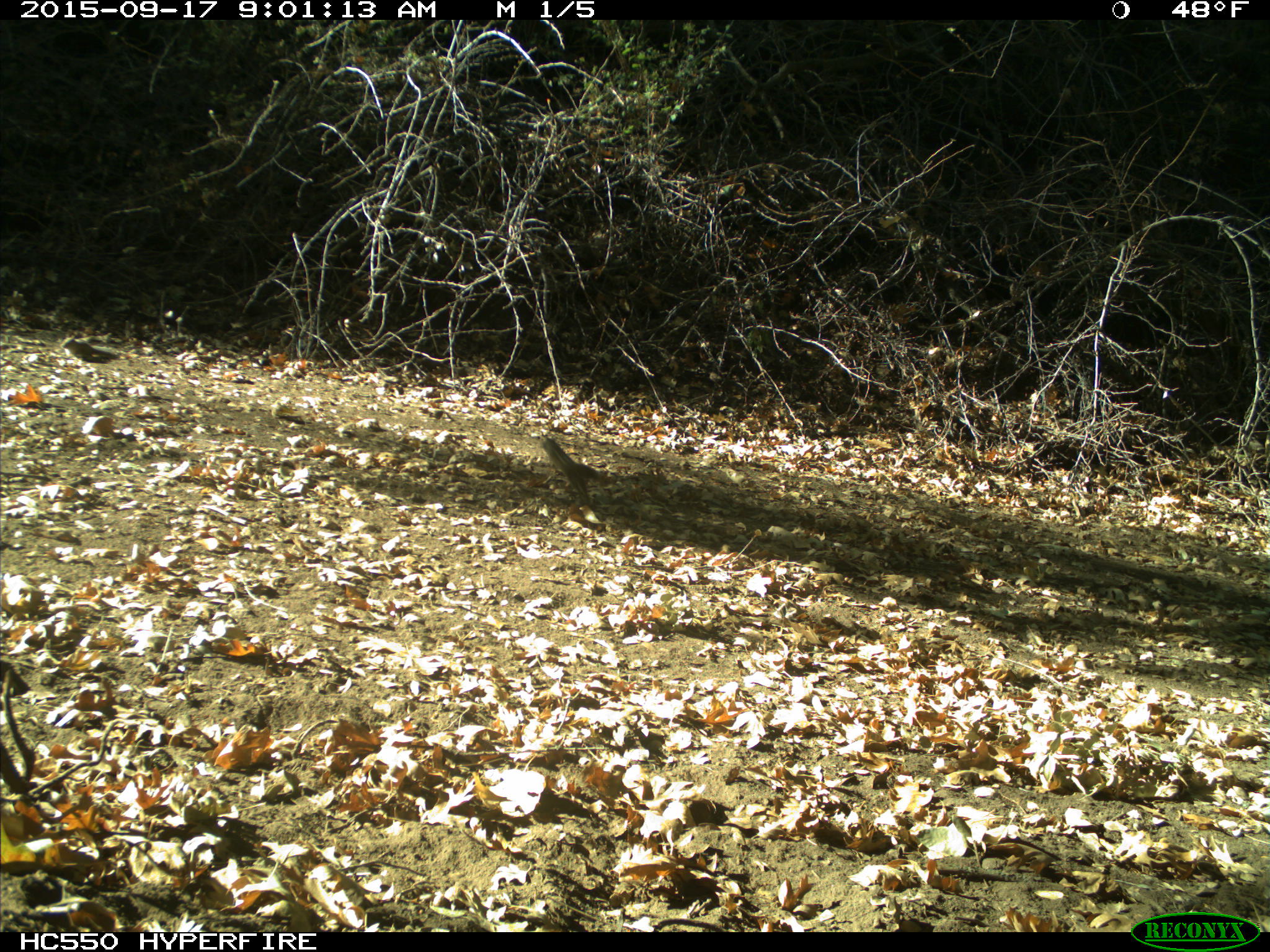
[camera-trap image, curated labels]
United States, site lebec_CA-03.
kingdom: Animalia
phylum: Chordata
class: Mammalia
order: Rodentia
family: Sciuridae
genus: Tamias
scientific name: Tamias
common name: chipmunk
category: unidentified chipmunk